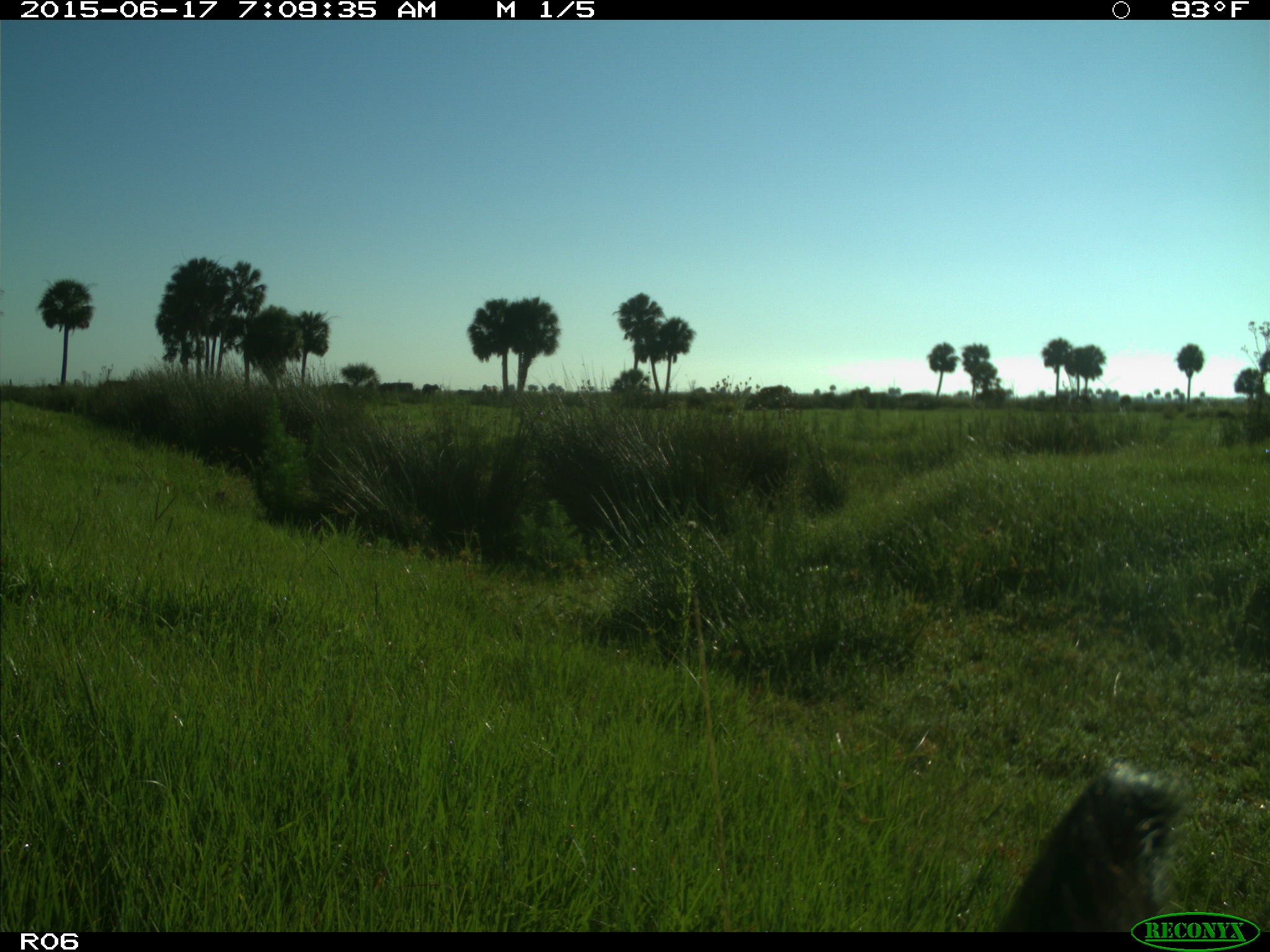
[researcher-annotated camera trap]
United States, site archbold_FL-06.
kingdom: Animalia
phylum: Chordata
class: Mammalia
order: Artiodactyla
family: Bovidae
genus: Bos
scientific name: Bos taurus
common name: domestic cow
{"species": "Bos taurus (domestic cow)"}